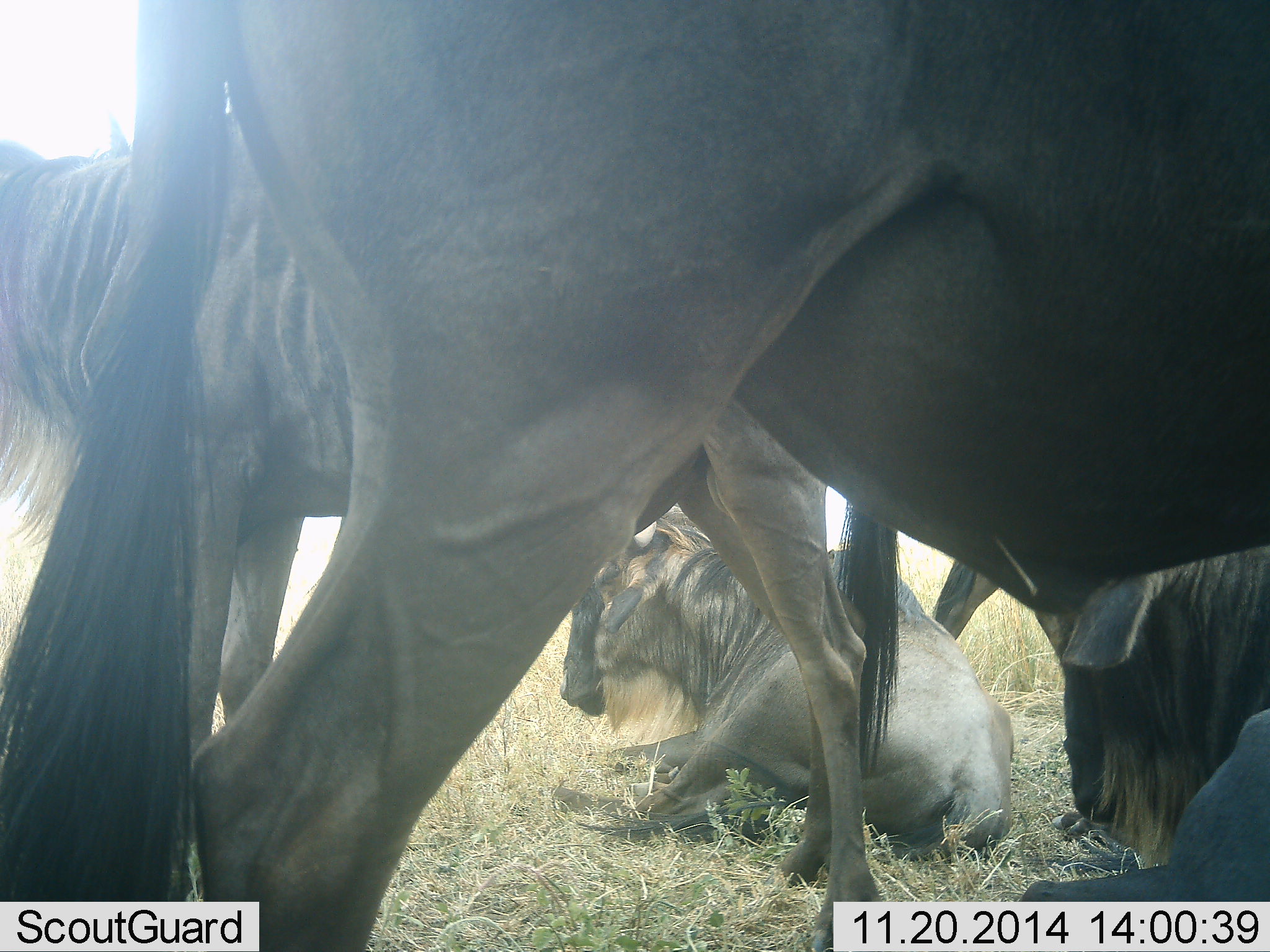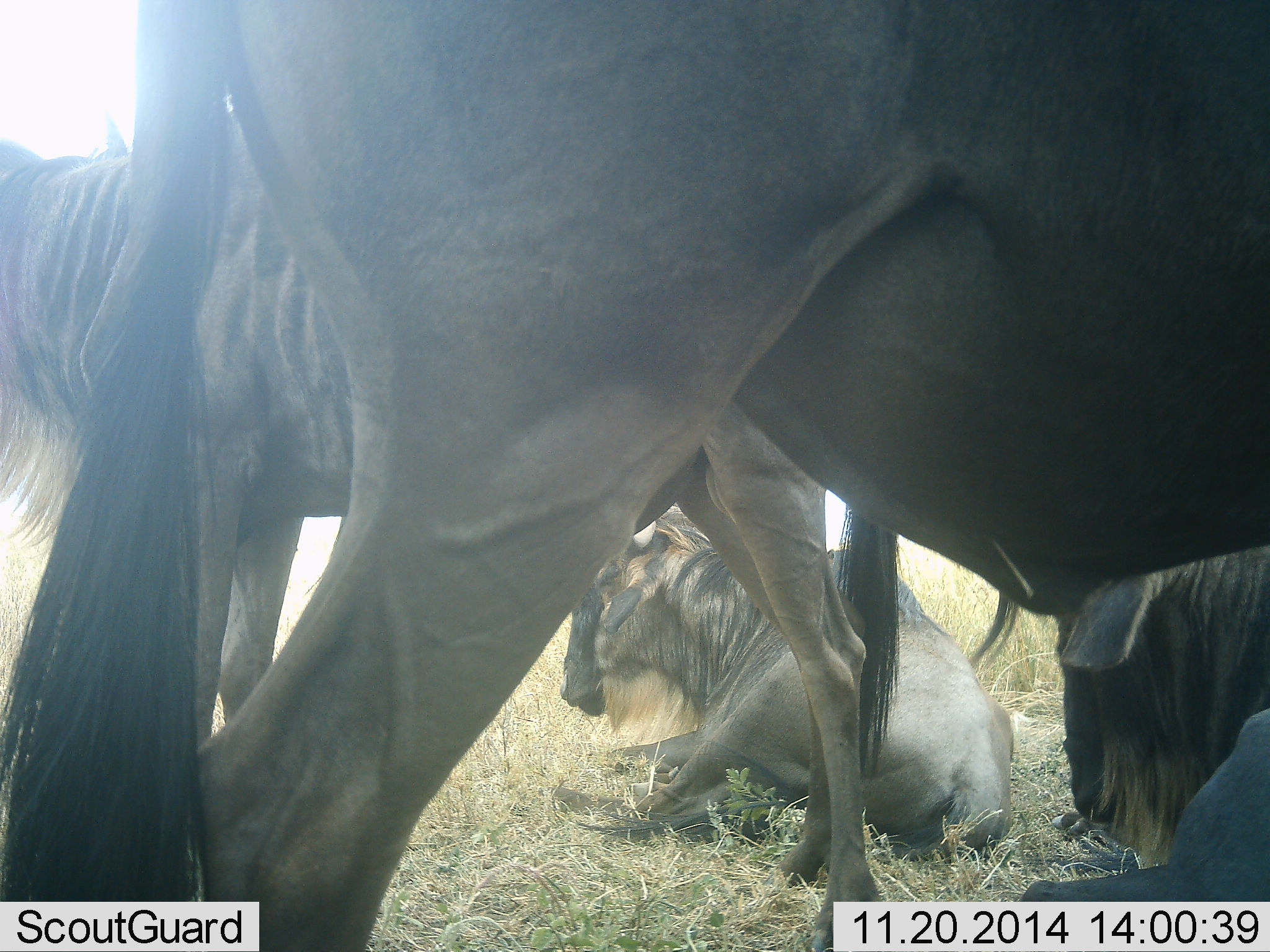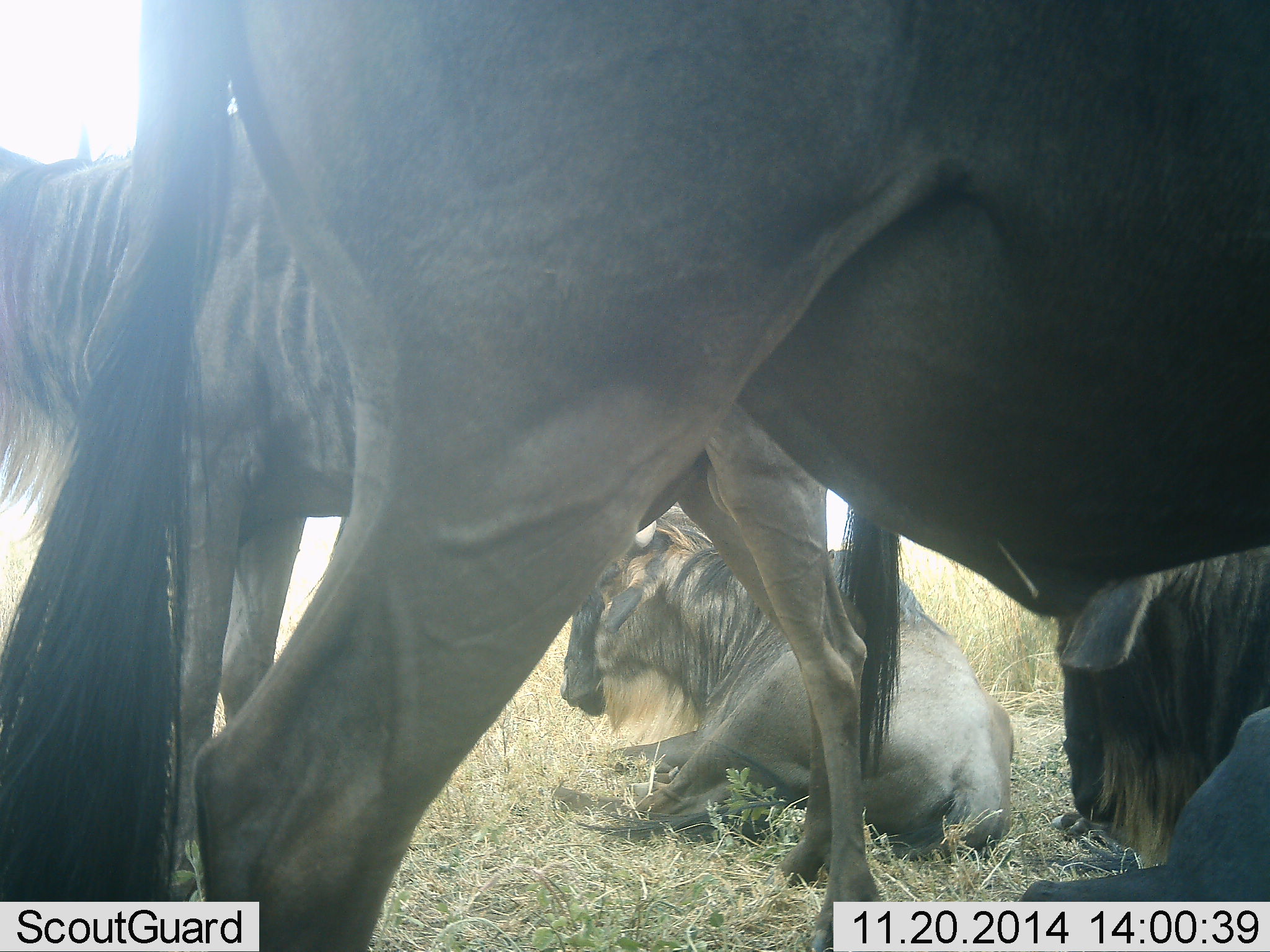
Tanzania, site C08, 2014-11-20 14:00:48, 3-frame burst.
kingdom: Animalia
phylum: Chordata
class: Mammalia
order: Artiodactyla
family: Bovidae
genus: Connochaetes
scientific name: Connochaetes taurinus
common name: blue wildebeest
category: wildebeest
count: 4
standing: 60%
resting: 90%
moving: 0%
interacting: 10%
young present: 0%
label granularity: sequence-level